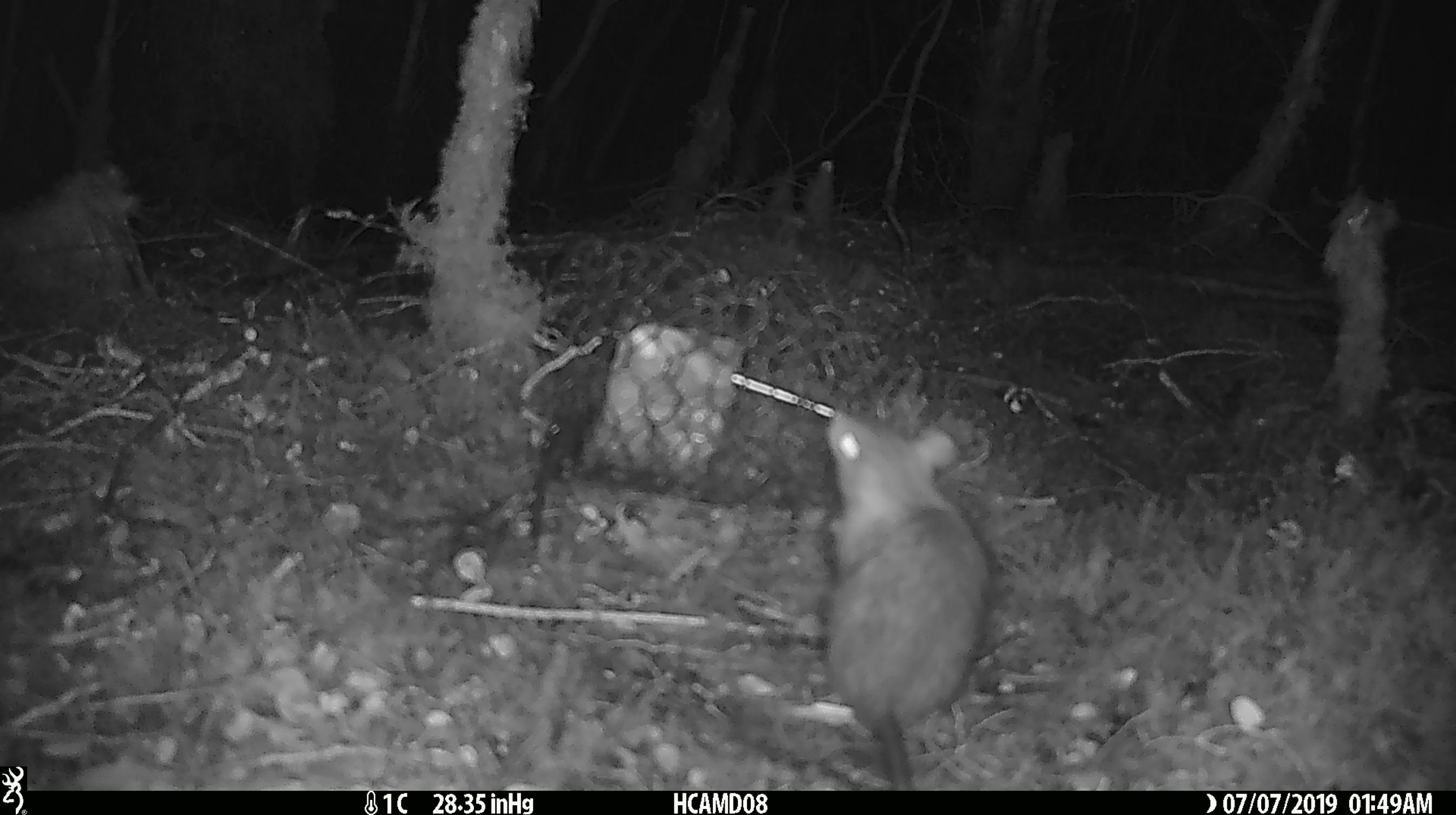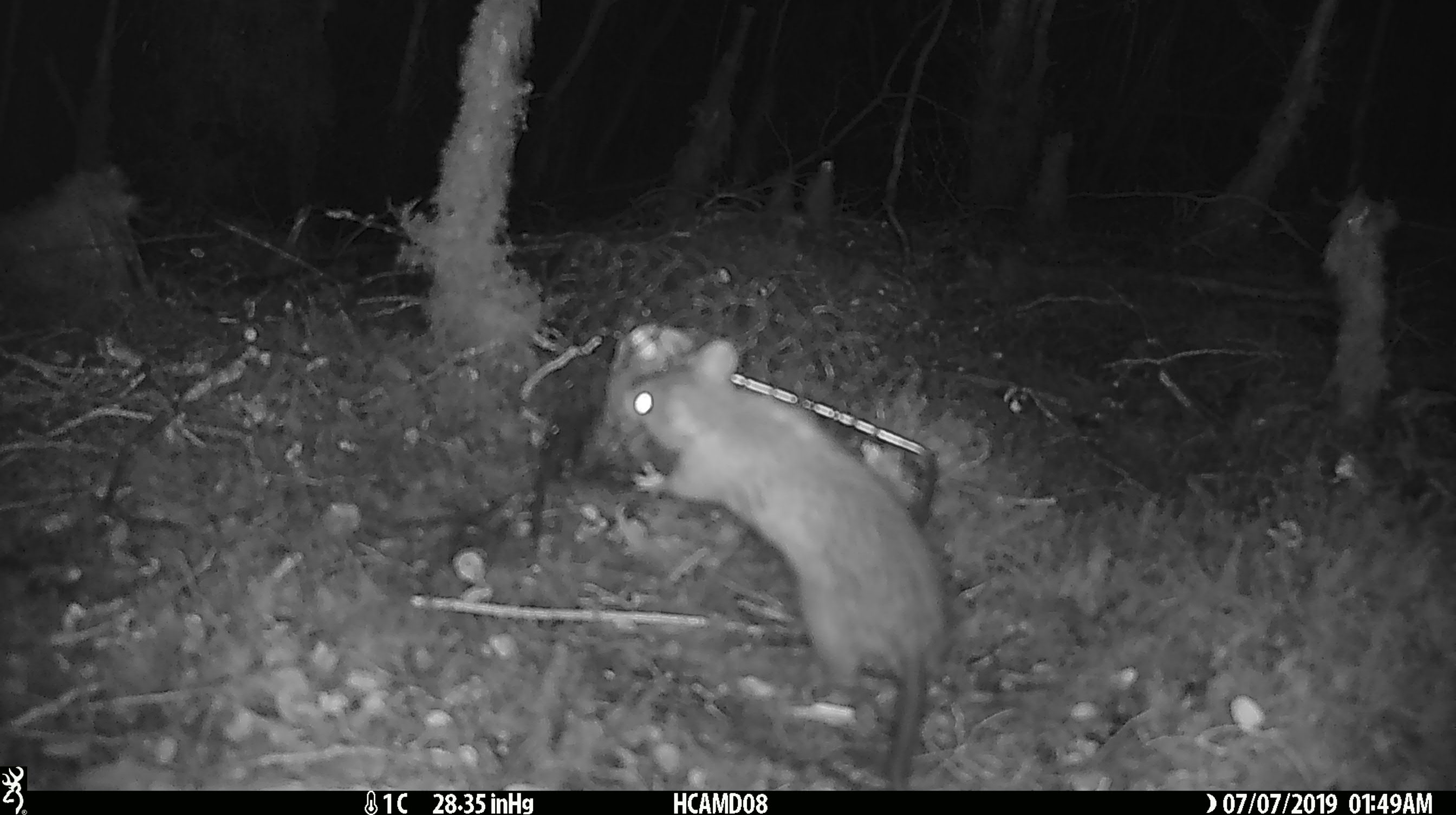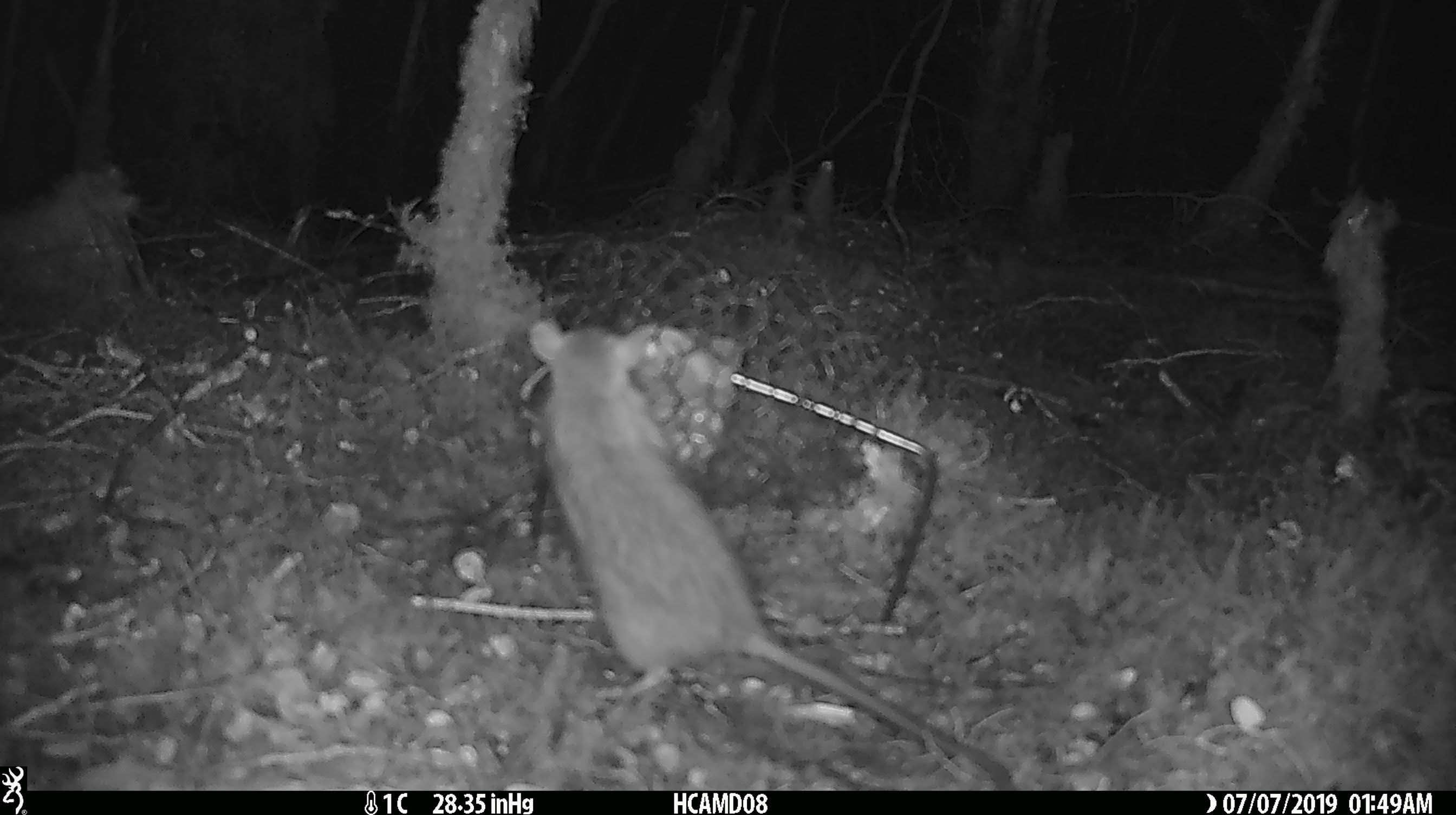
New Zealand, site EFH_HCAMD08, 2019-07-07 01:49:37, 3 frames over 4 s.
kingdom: Animalia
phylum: Chordata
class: Mammalia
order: Rodentia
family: Muridae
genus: Rattus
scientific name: Rattus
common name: rat